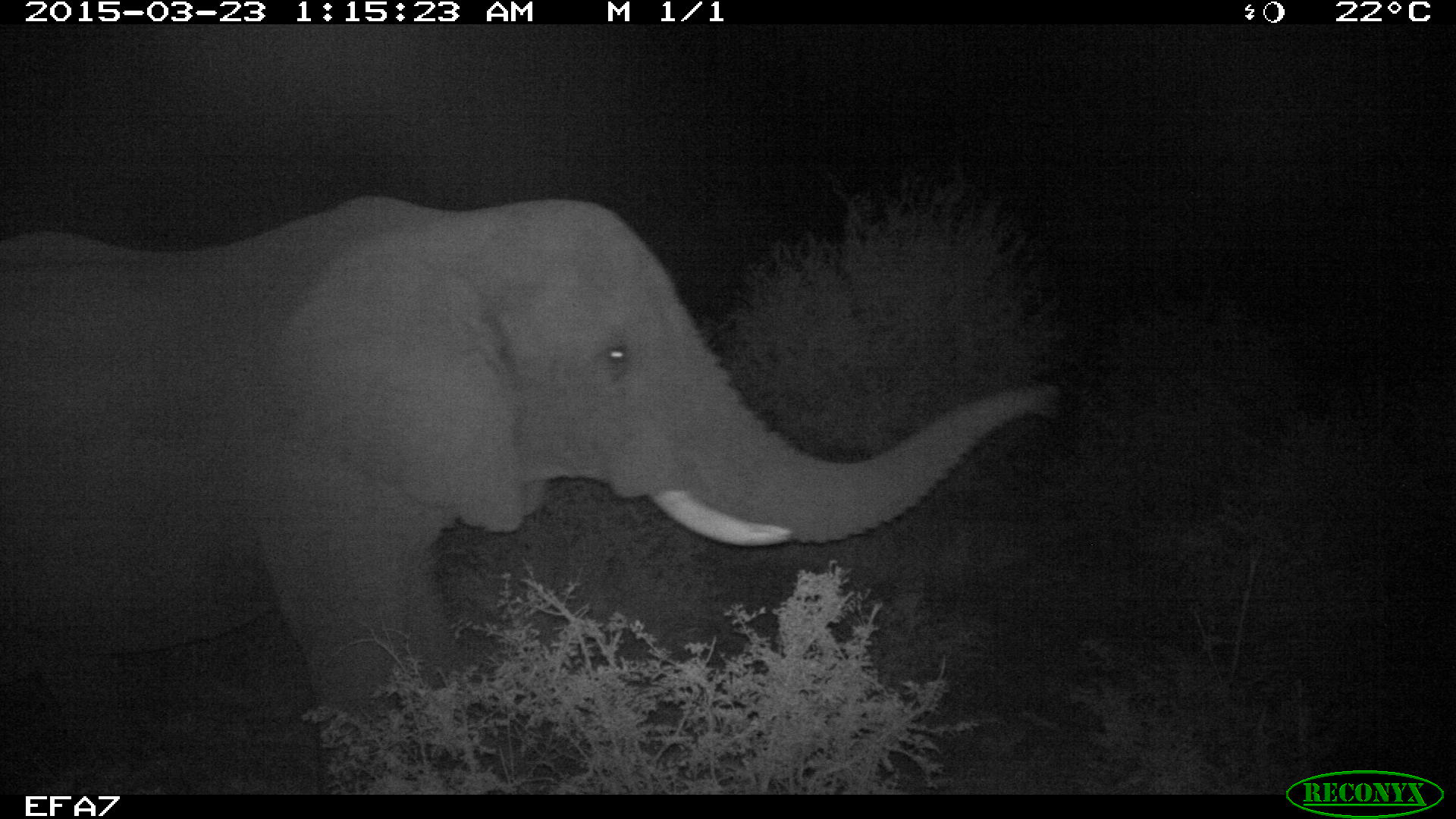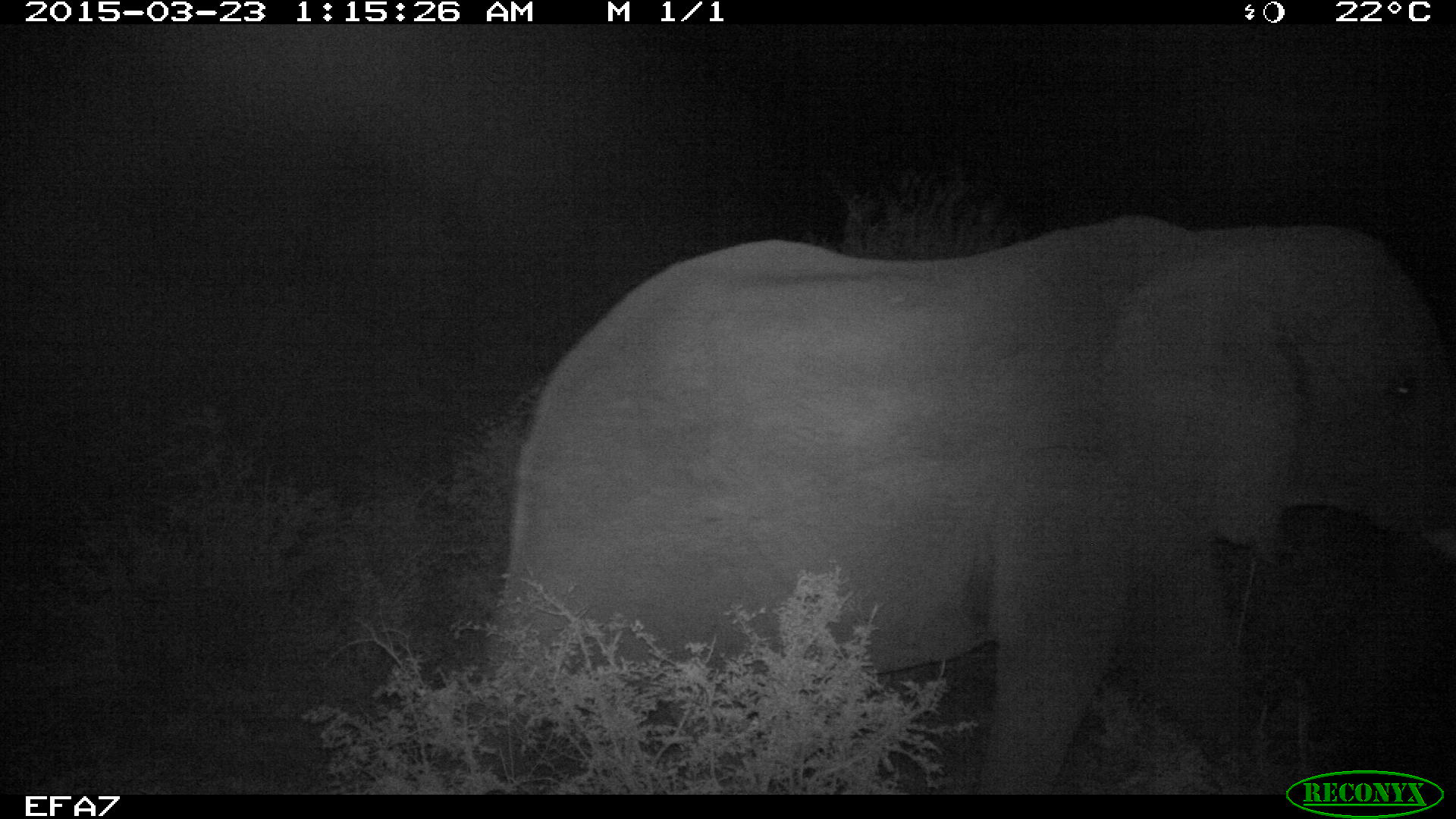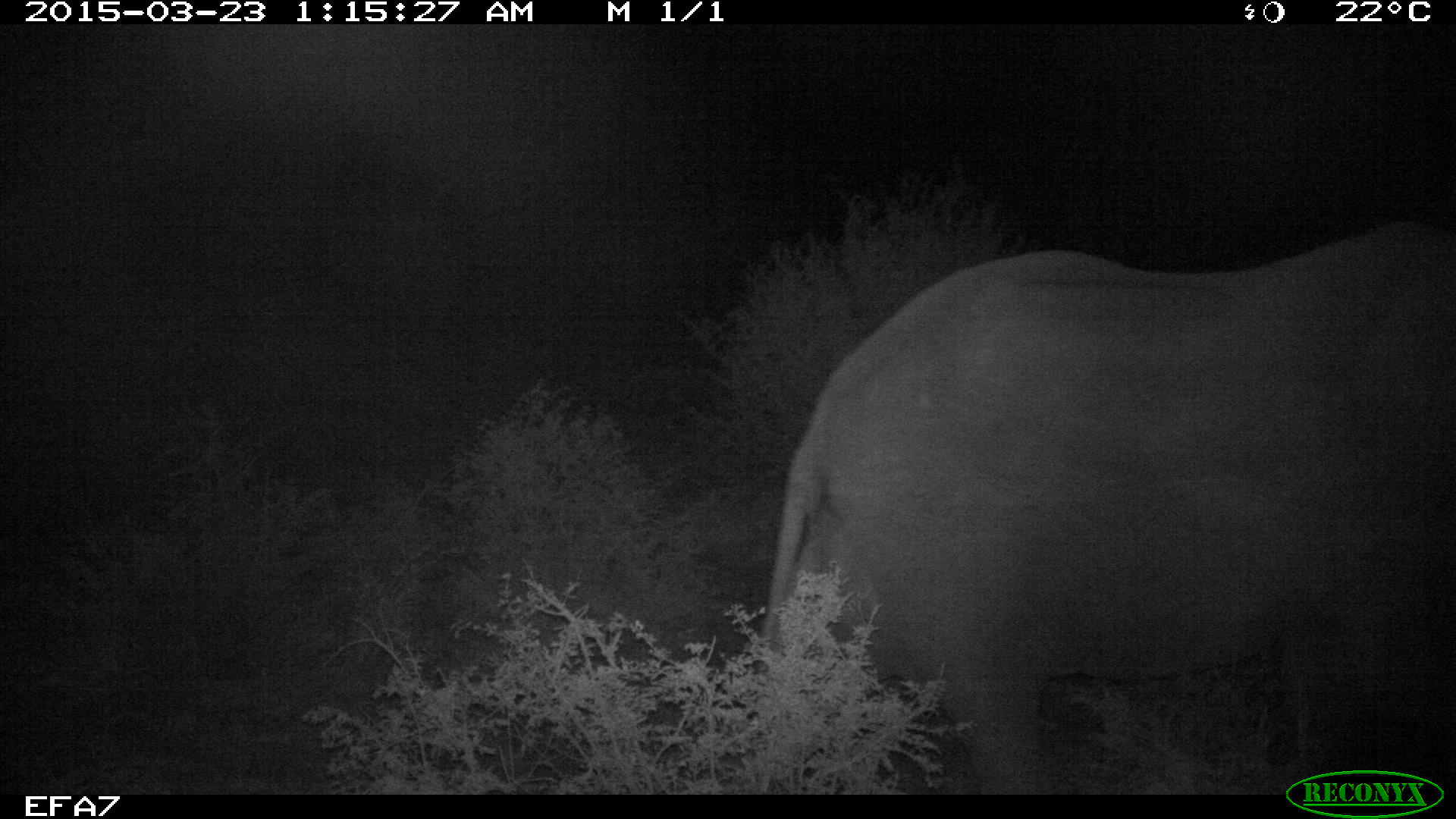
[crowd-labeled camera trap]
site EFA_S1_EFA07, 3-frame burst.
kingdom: Animalia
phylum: Chordata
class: Mammalia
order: Proboscidea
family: Elephantidae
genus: Loxodonta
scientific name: Loxodonta africana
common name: african bush elephant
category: elephant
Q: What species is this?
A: Elephant (african bush elephant) (Loxodonta africana).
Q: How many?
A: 1.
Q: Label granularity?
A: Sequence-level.